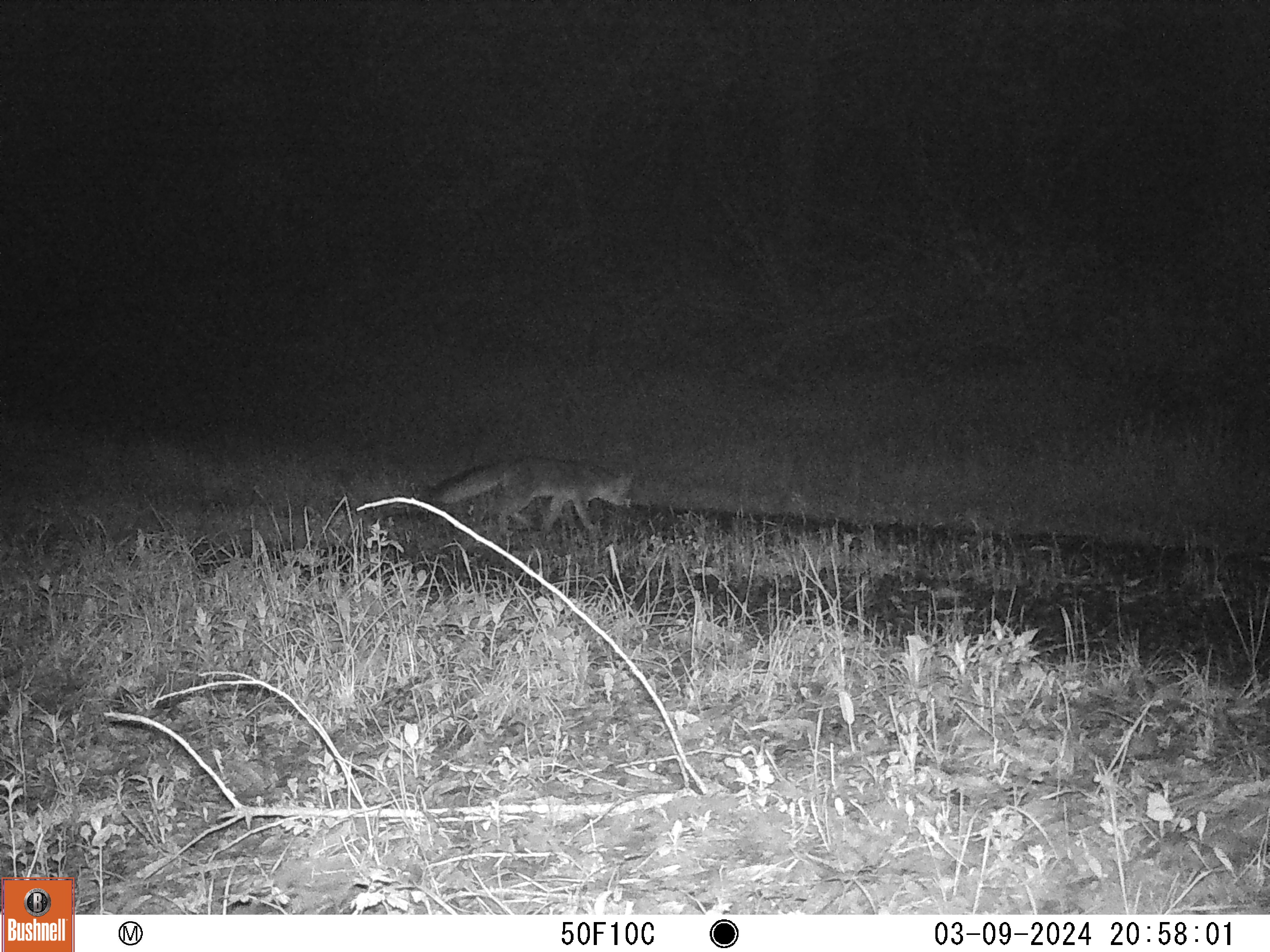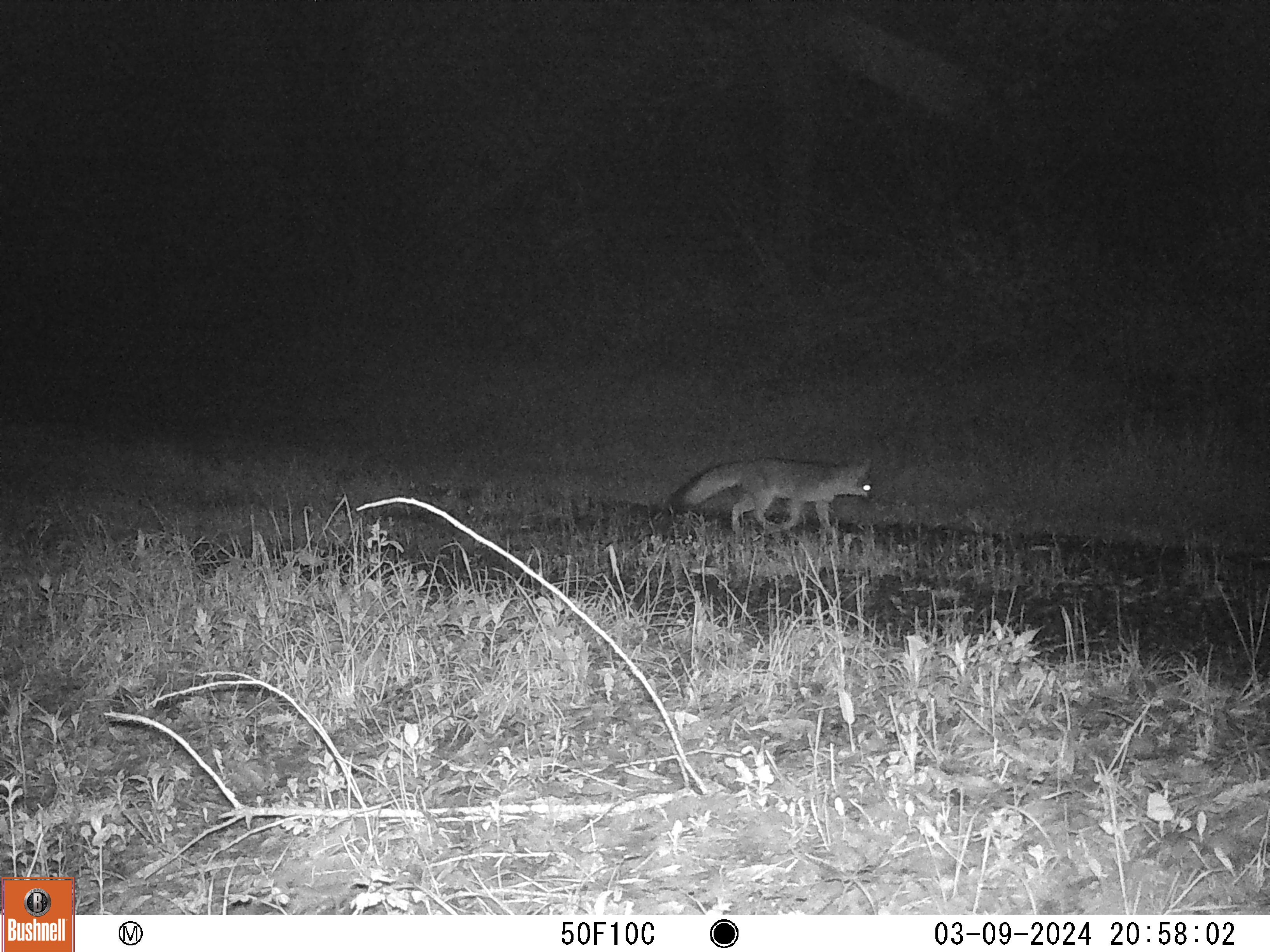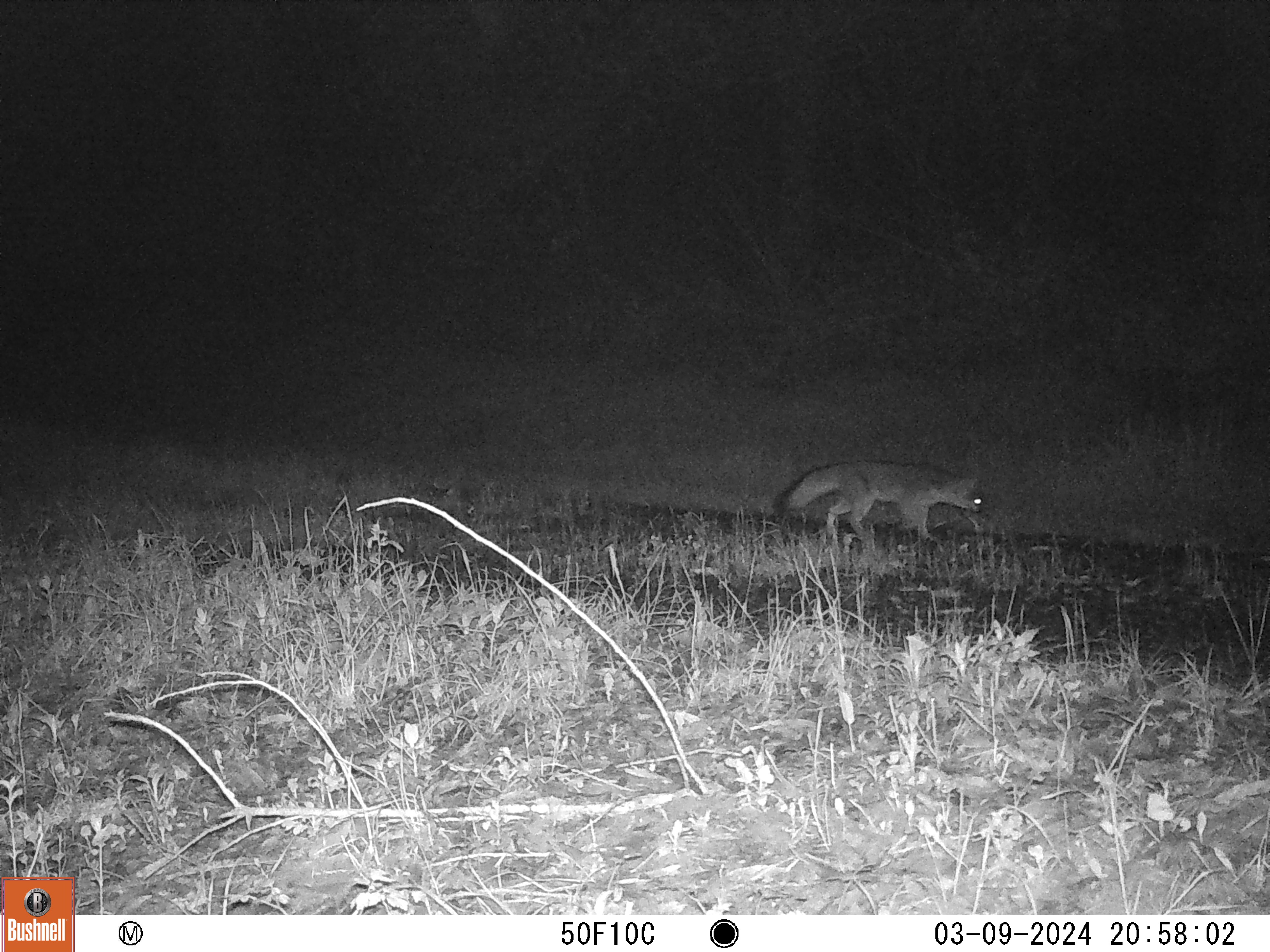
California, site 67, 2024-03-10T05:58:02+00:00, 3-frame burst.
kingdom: Animalia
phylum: Chordata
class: Mammalia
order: Carnivora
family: Canidae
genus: Urocyon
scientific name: Urocyon cinereoargenteus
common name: gray fox